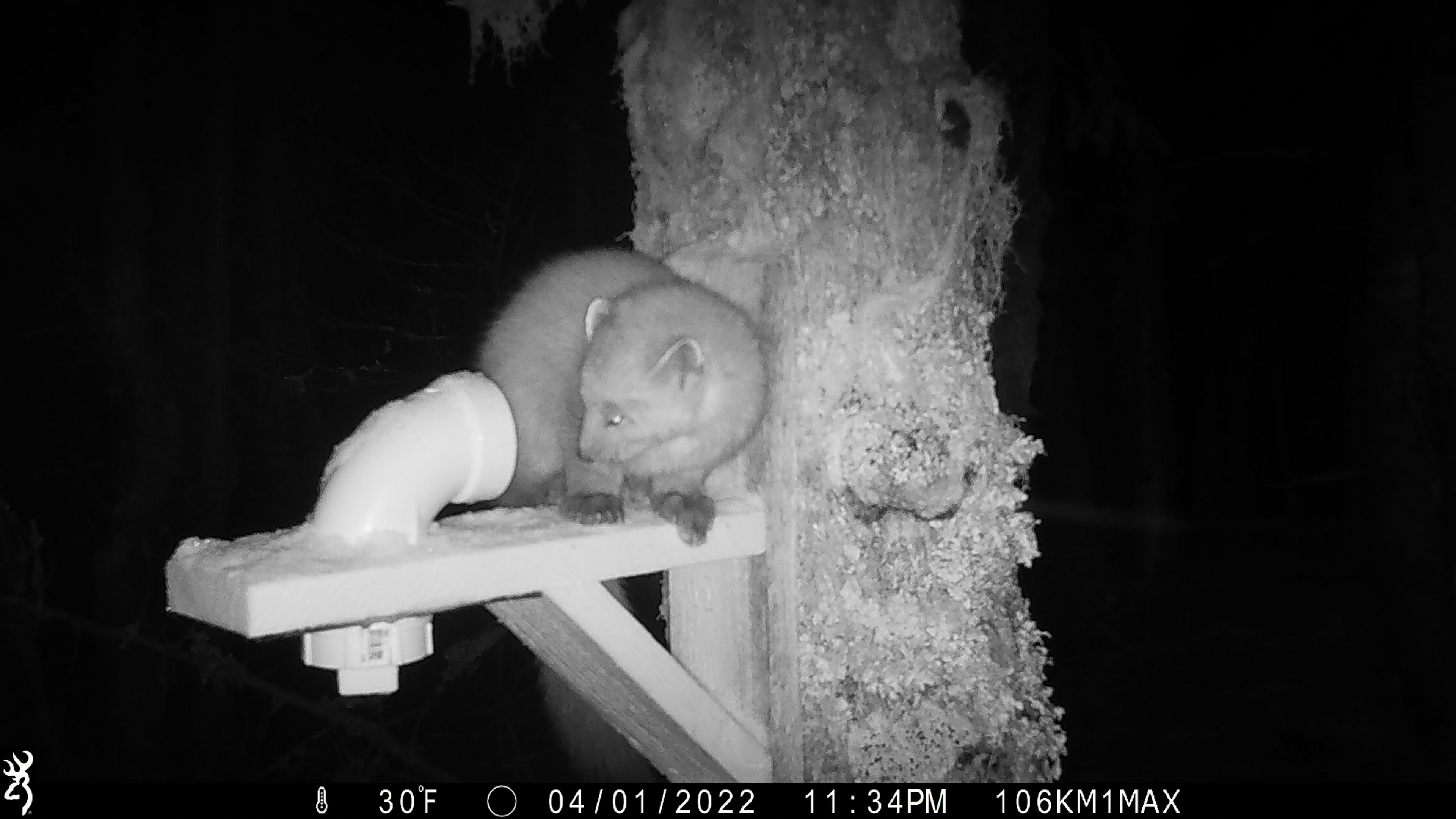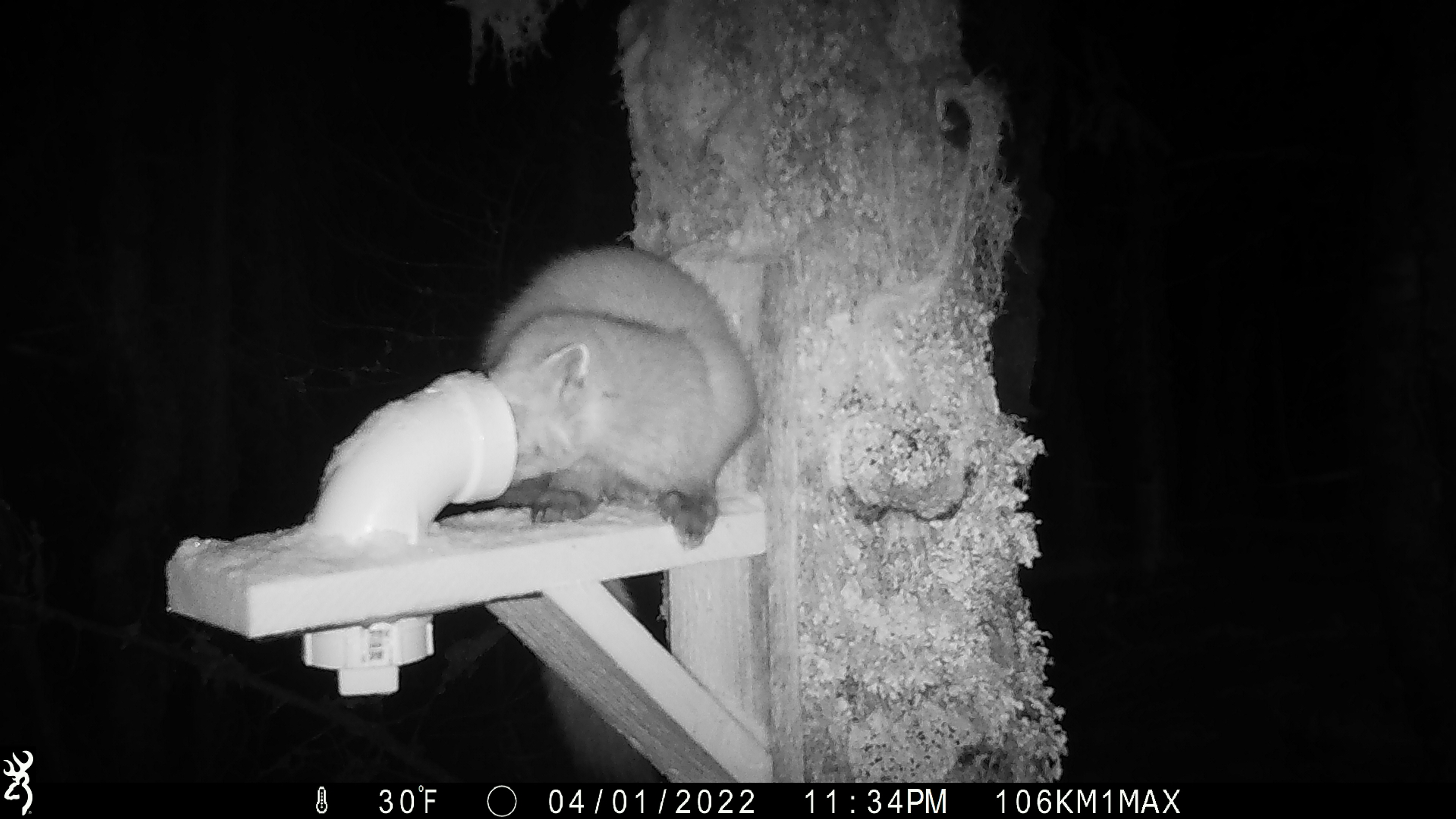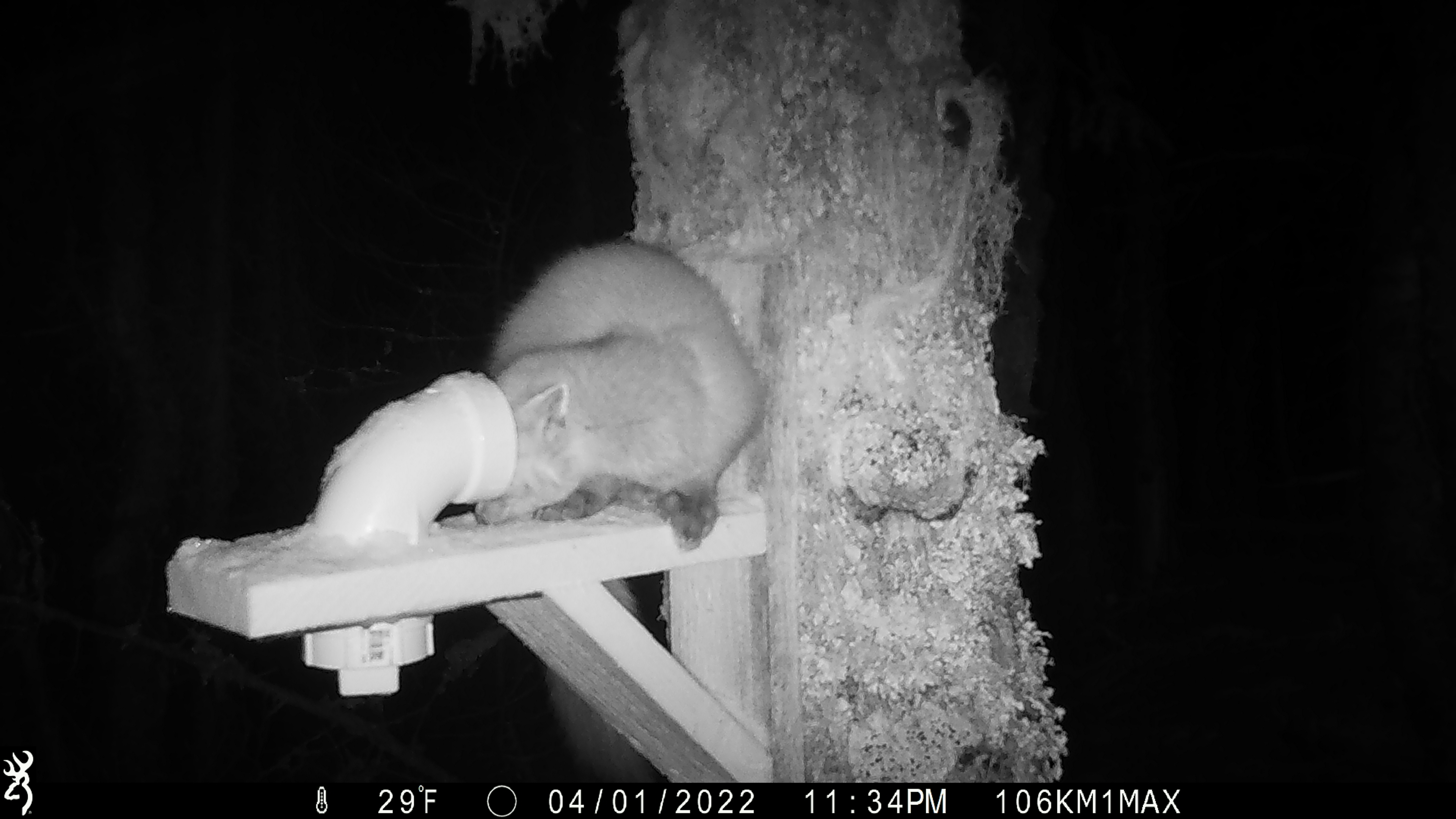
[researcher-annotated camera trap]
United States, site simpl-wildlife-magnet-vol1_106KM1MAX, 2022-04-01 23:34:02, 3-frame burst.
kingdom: Animalia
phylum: Chordata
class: Mammalia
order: Carnivora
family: Mustelidae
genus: Martes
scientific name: Martes americana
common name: american marten